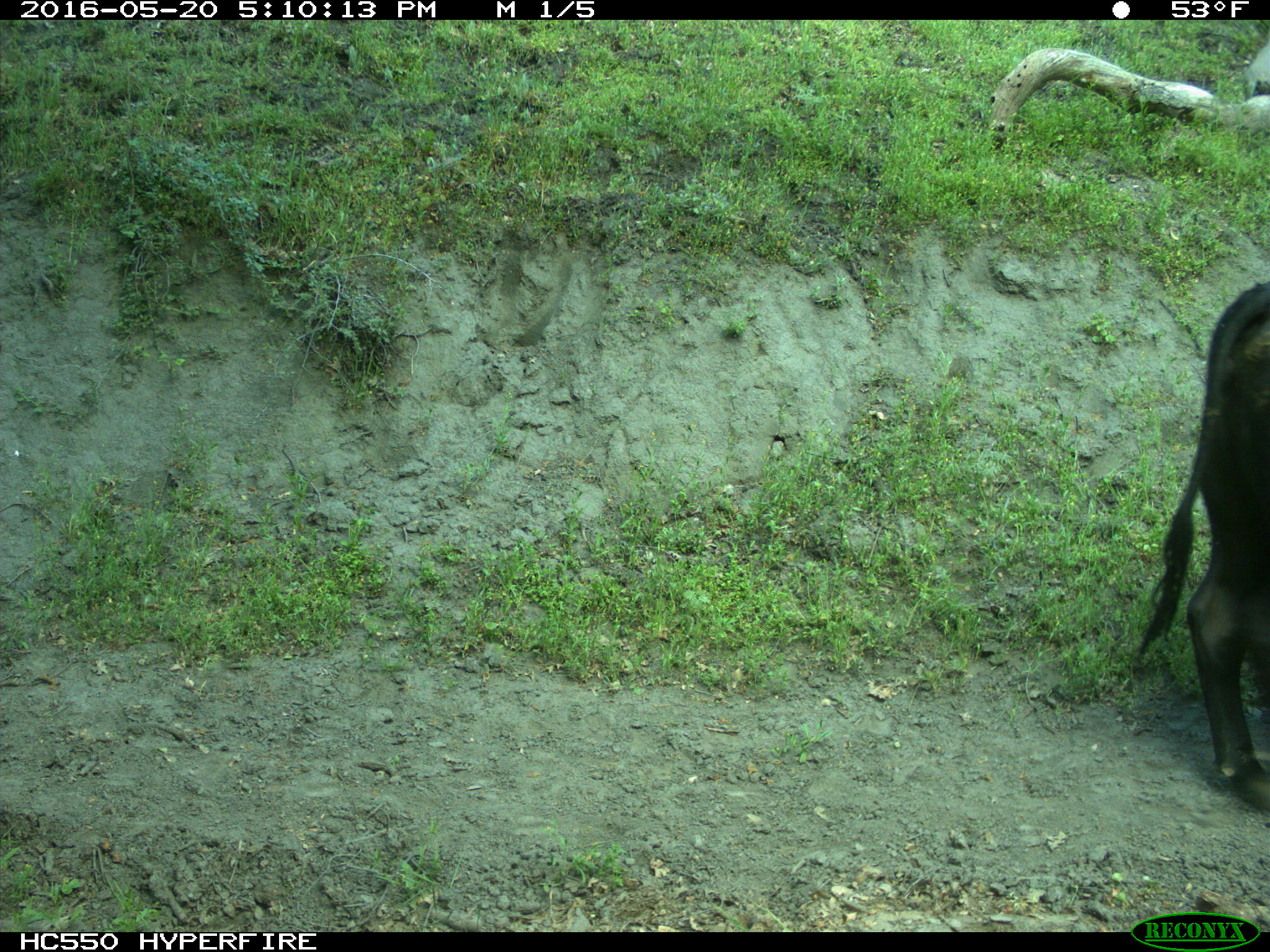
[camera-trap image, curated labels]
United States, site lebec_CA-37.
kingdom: Animalia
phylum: Chordata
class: Mammalia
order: Artiodactyla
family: Bovidae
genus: Bos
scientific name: Bos taurus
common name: domestic cow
Bos taurus (domestic cow).